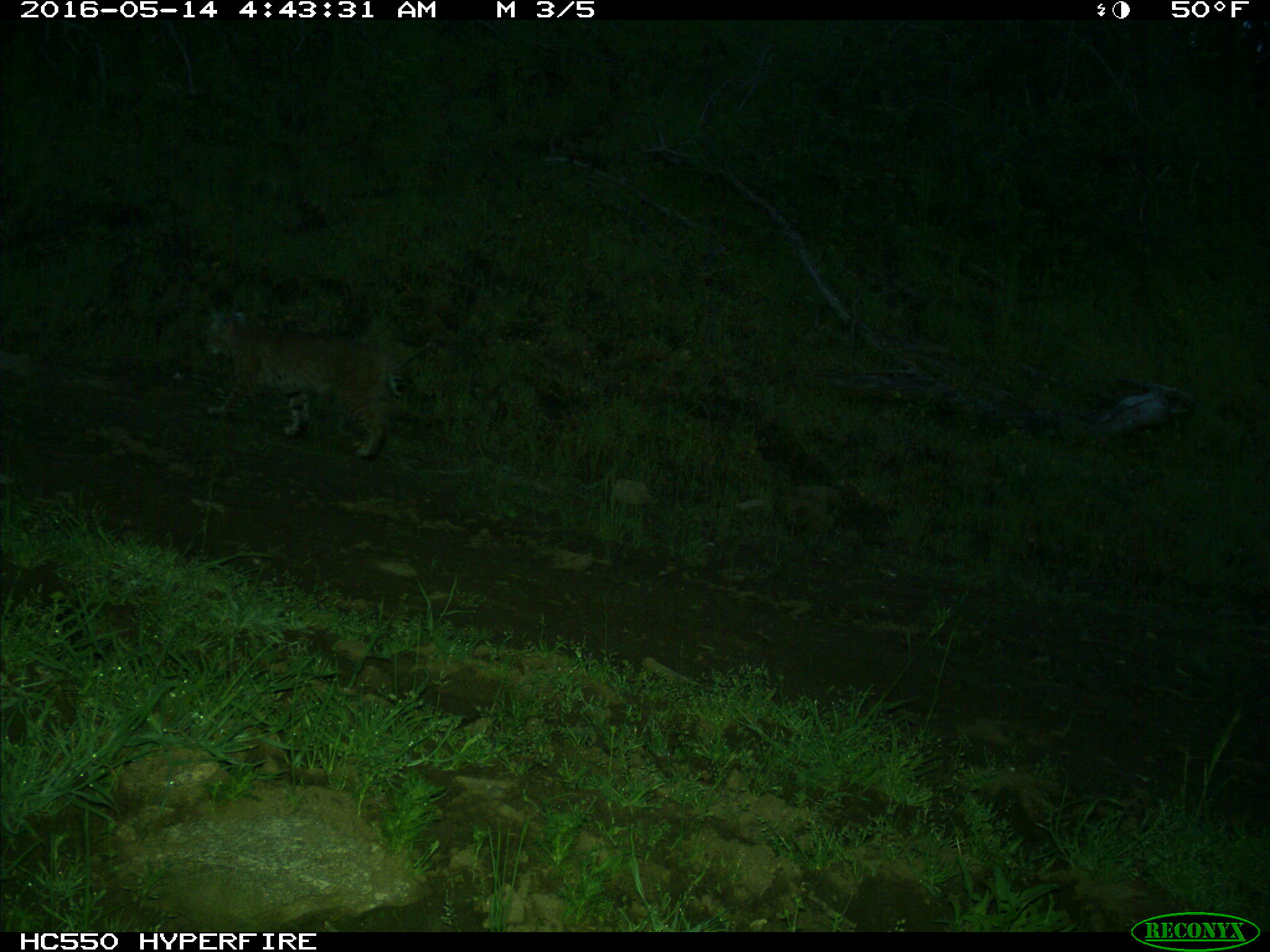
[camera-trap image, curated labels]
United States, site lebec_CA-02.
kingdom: Animalia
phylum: Chordata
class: Mammalia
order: Carnivora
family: Felidae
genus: Lynx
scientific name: Lynx rufus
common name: bobcat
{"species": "Lynx rufus (bobcat)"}